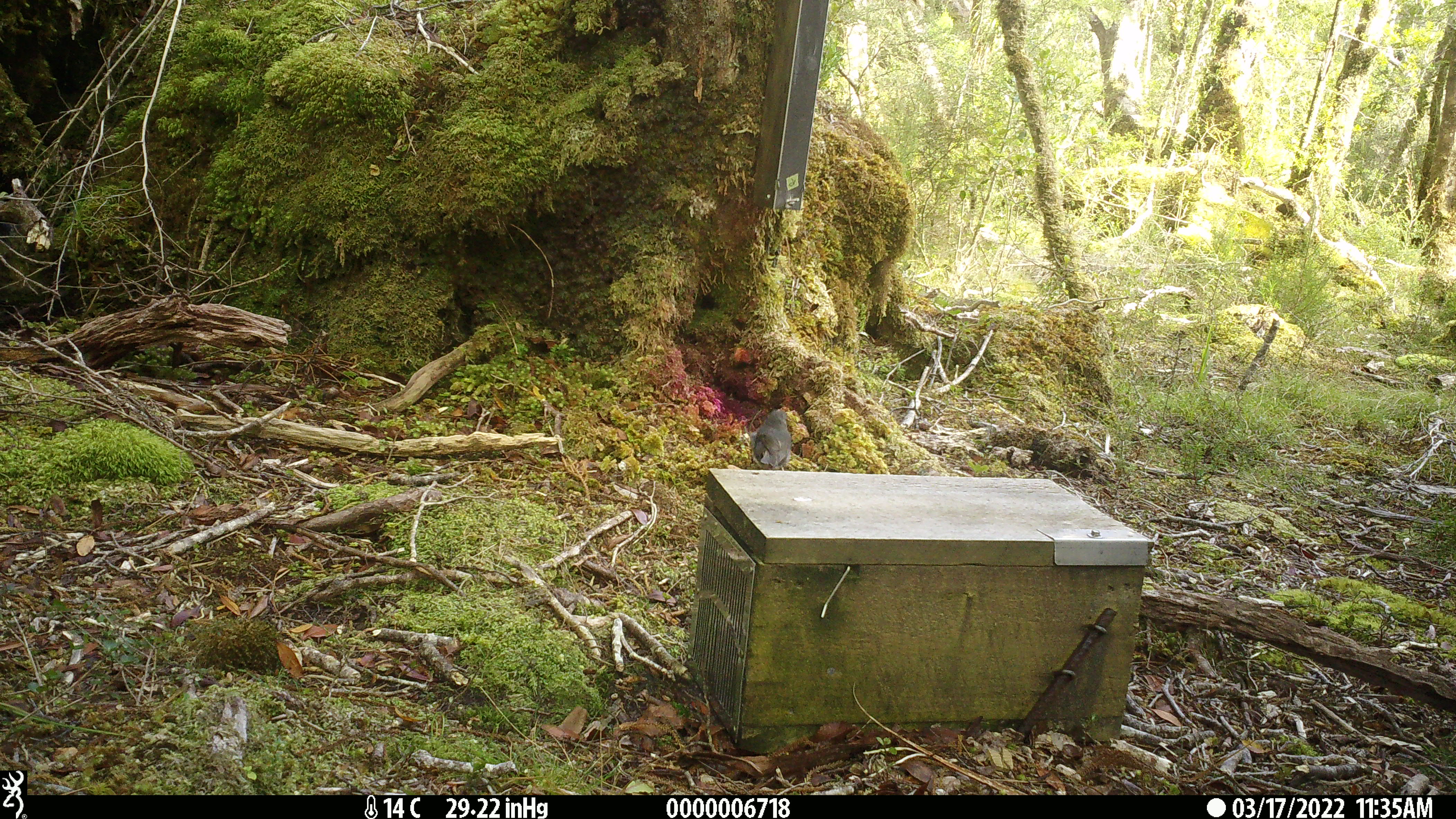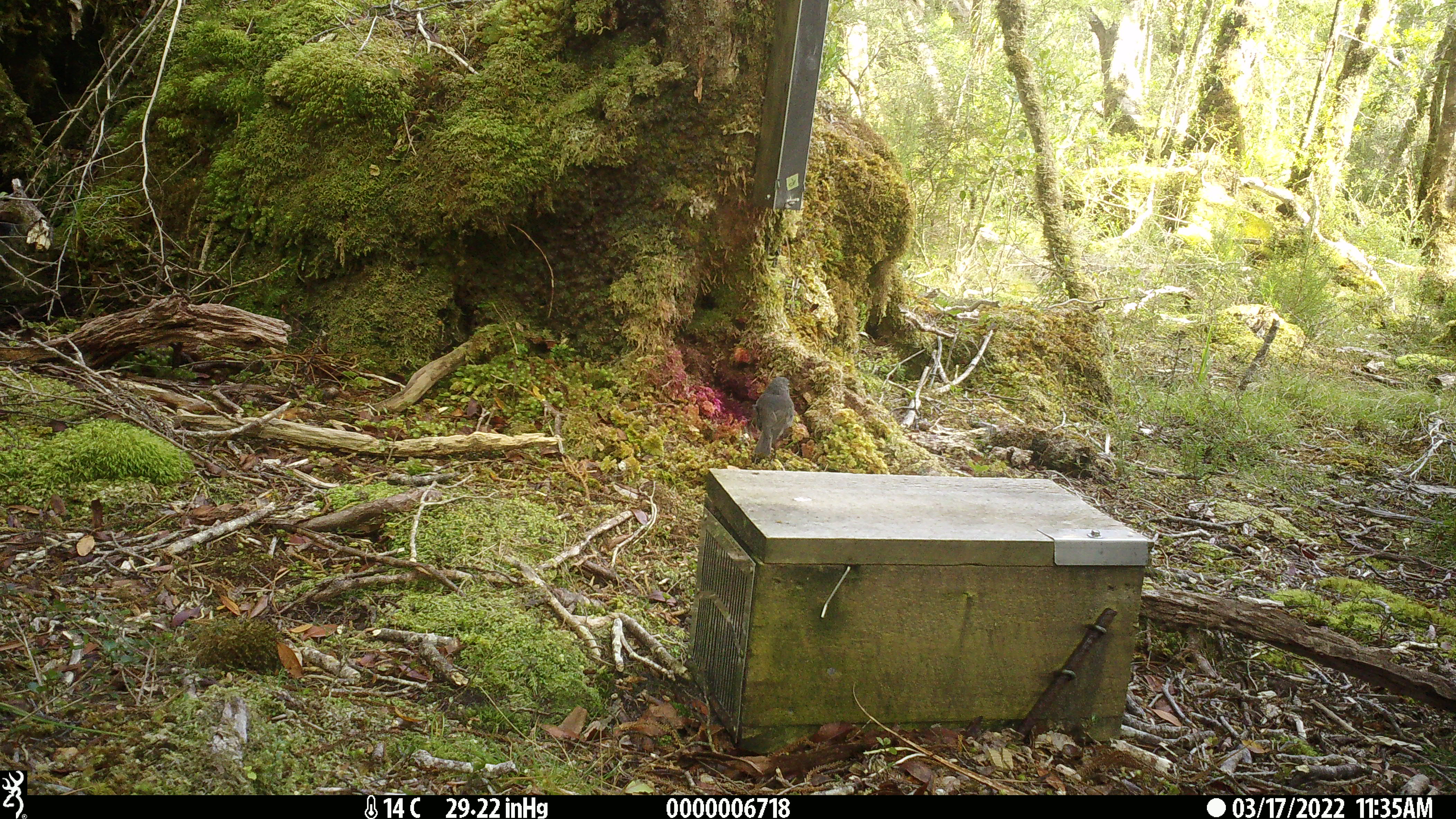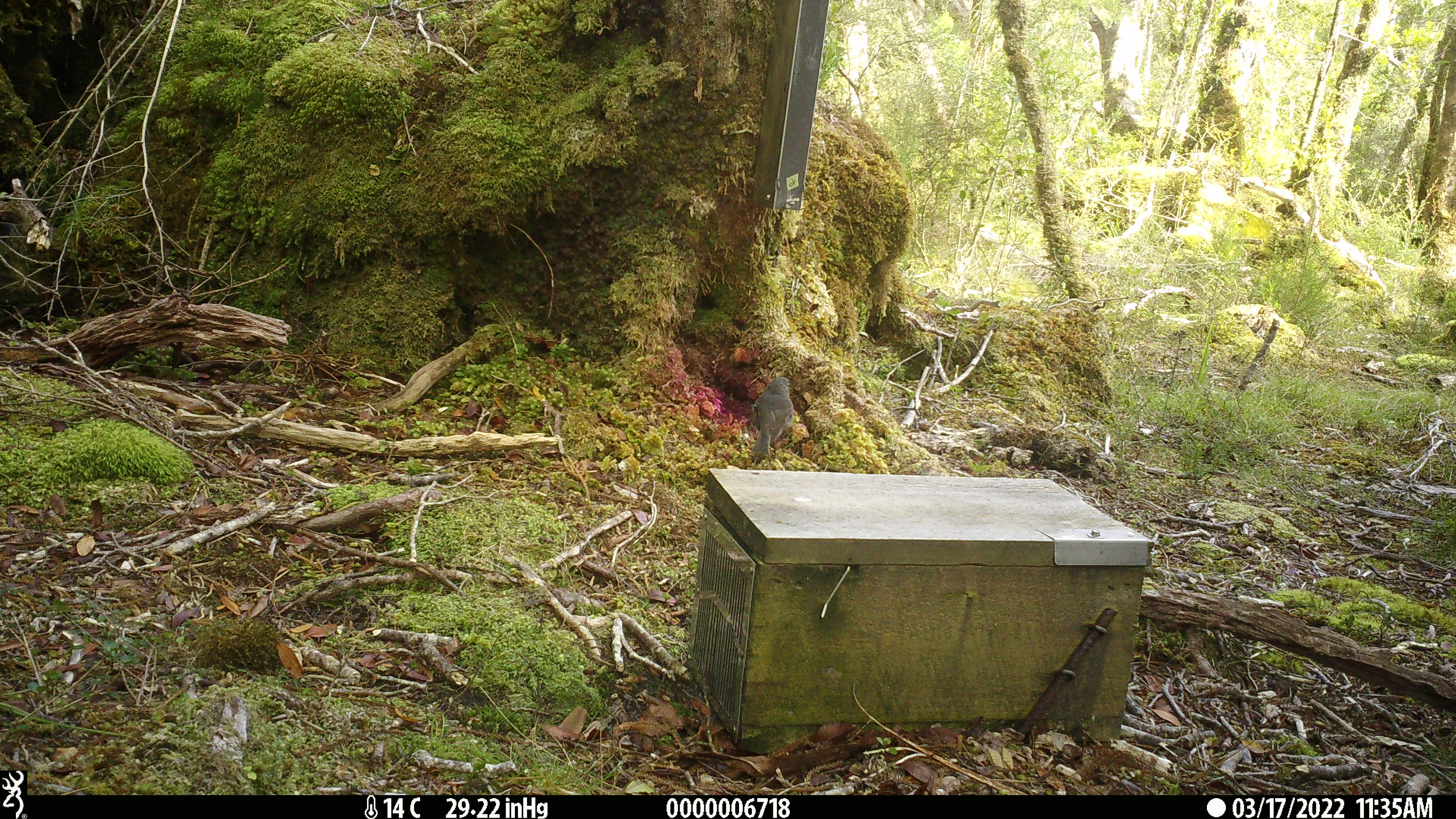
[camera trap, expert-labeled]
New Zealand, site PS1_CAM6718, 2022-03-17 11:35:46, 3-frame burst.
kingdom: Animalia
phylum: Chordata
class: Aves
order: Passeriformes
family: Petroicidae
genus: Petroica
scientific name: Petroica australis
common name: new zealand robin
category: robin